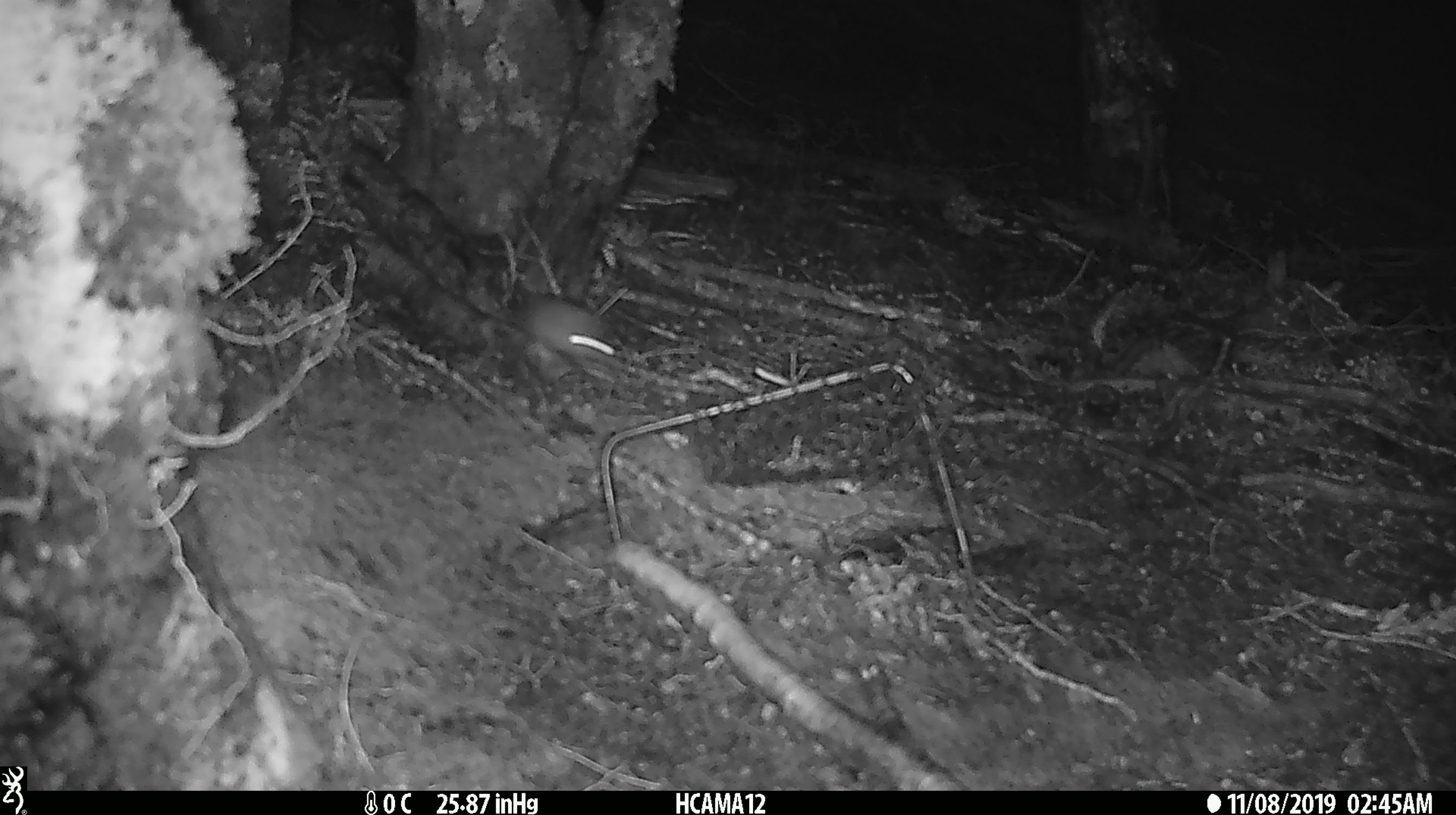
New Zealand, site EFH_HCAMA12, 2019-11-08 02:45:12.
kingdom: Animalia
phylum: Chordata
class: Mammalia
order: Rodentia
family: Muridae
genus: Mus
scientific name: Mus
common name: mouse